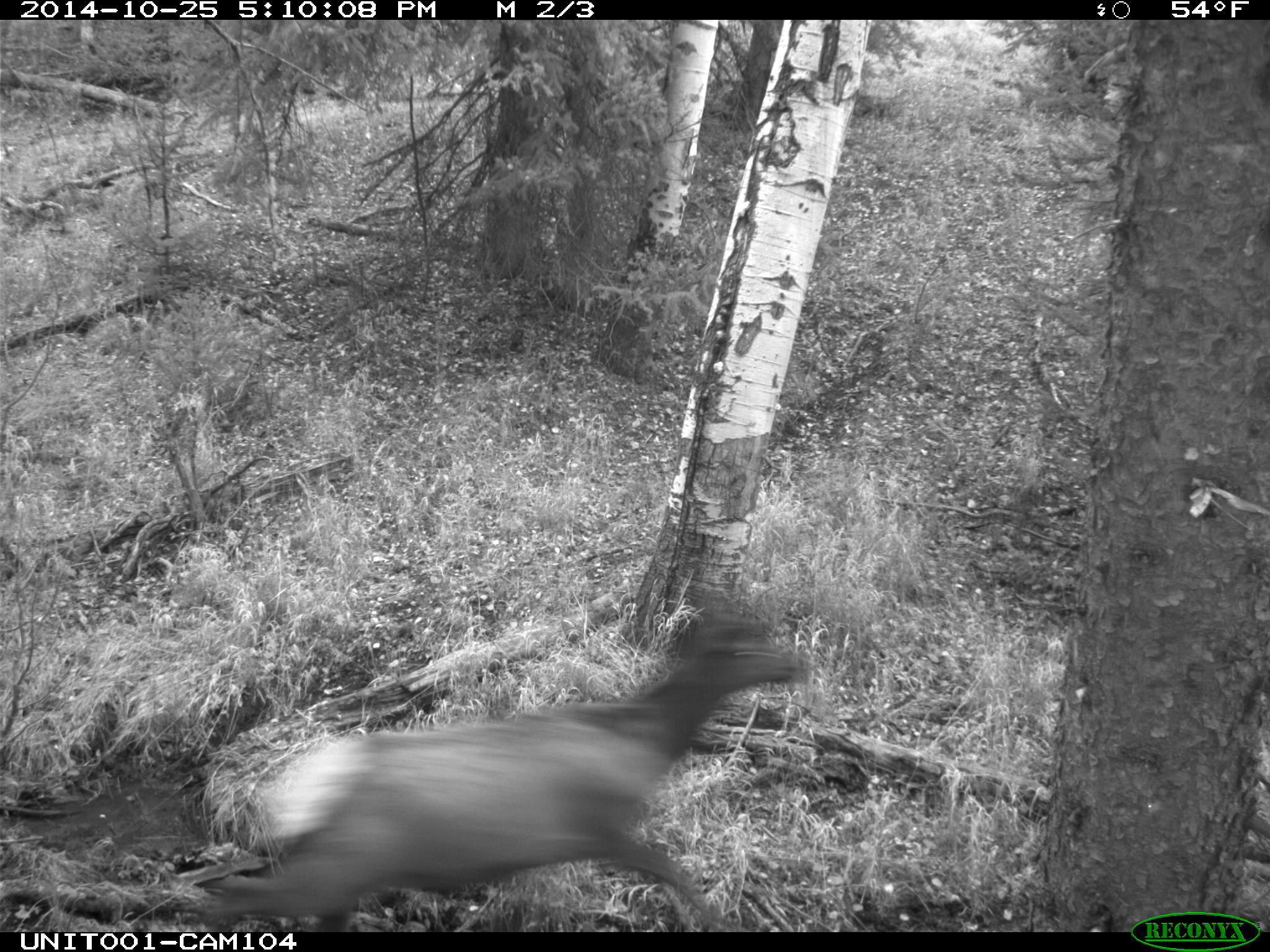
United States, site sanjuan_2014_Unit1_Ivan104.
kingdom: Animalia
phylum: Chordata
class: Mammalia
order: Artiodactyla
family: Cervidae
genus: Cervus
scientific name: Cervus elaphus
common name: red deer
Cervus elaphus (red deer).